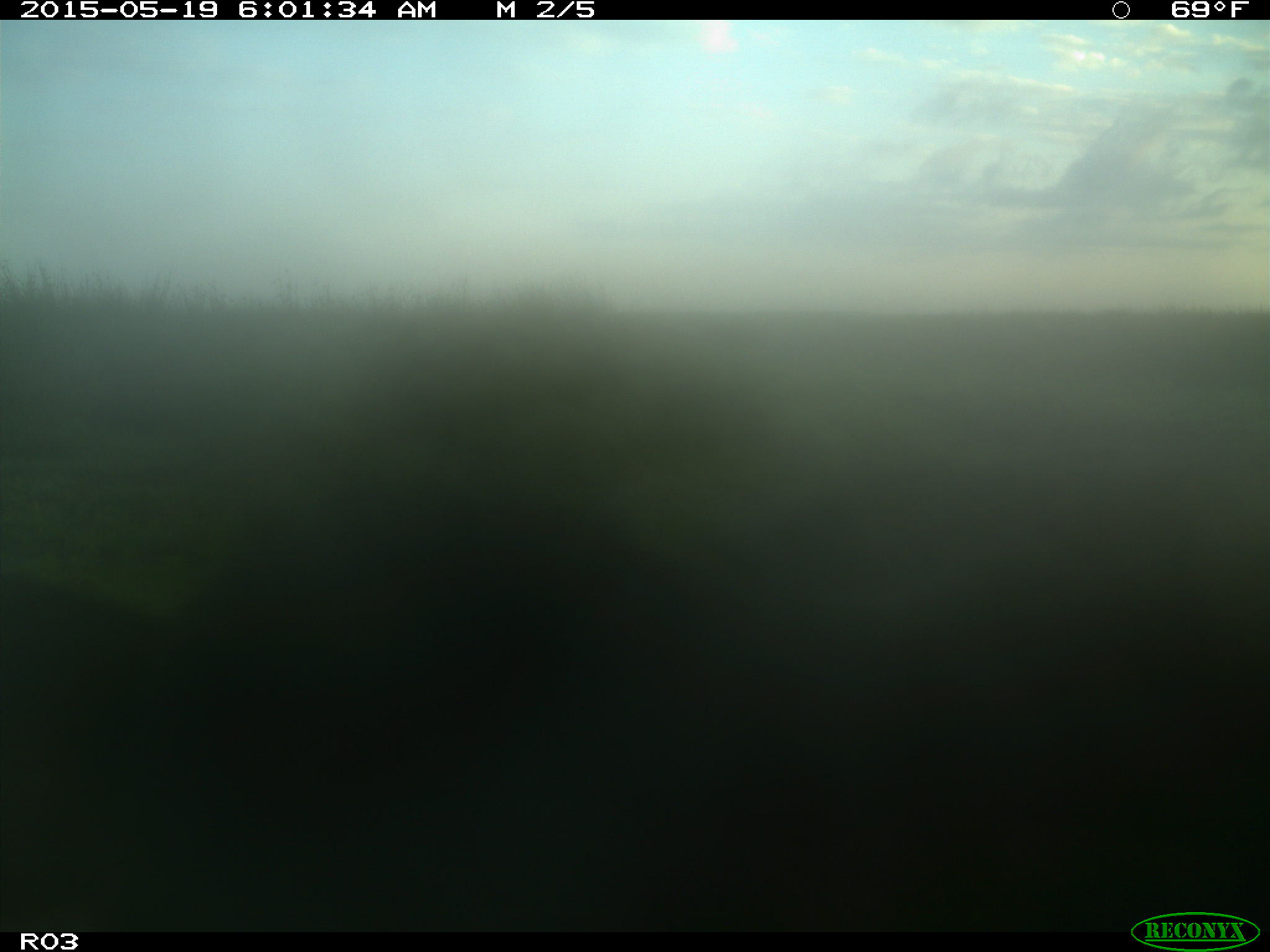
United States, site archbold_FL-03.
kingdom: Animalia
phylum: Chordata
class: Mammalia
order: Artiodactyla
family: Bovidae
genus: Bos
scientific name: Bos taurus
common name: domestic cow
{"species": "Bos taurus (domestic cow)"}